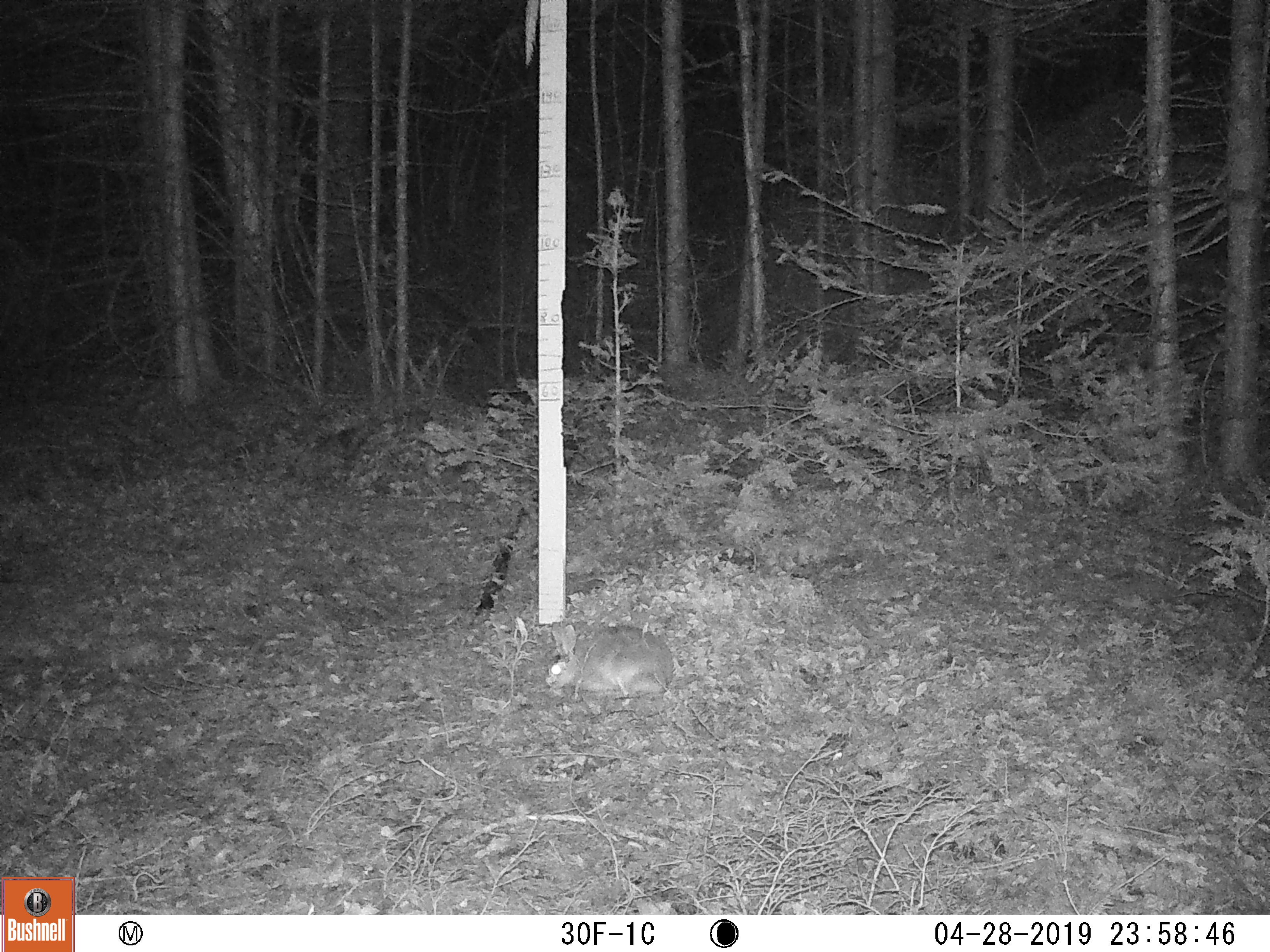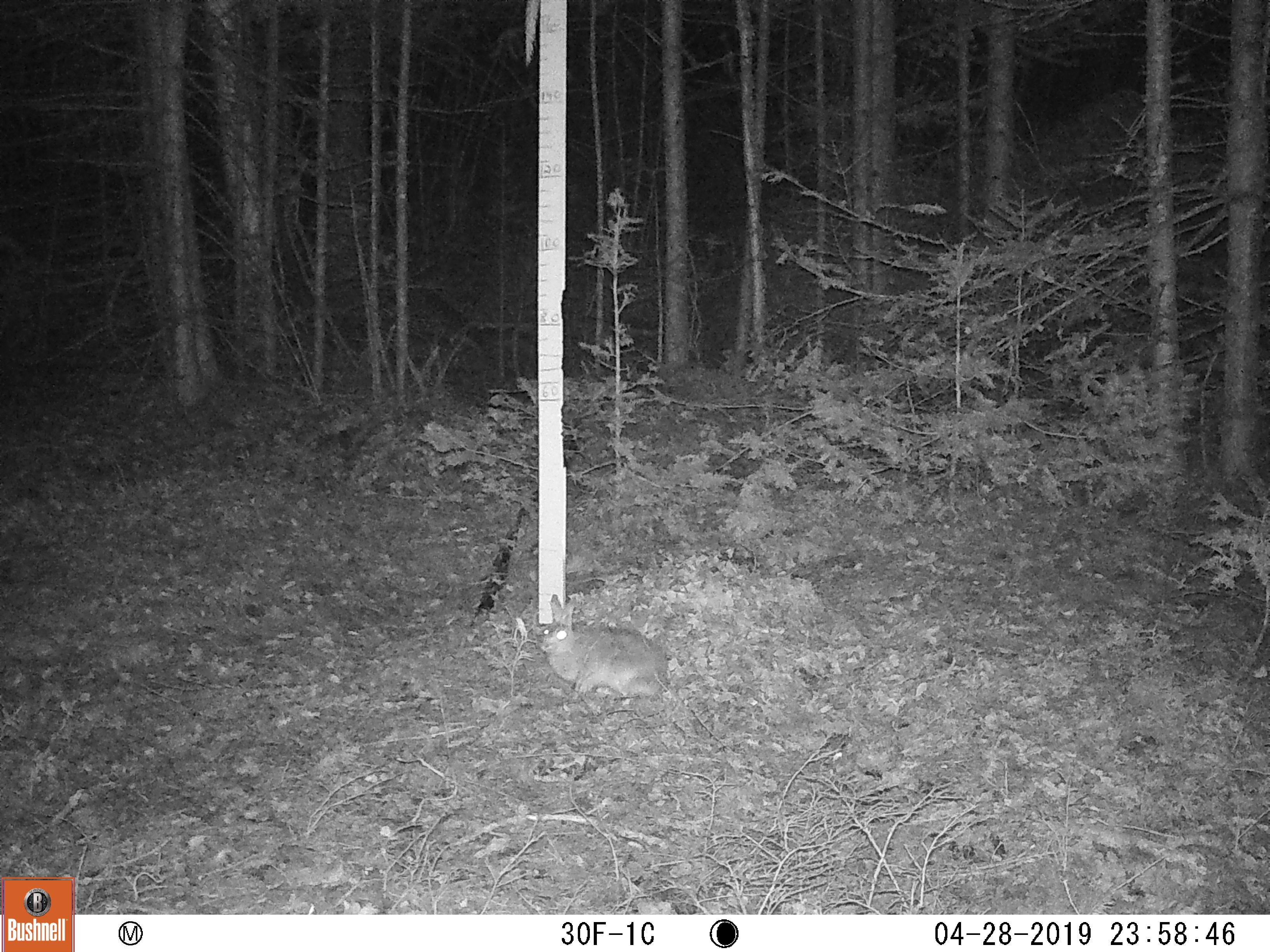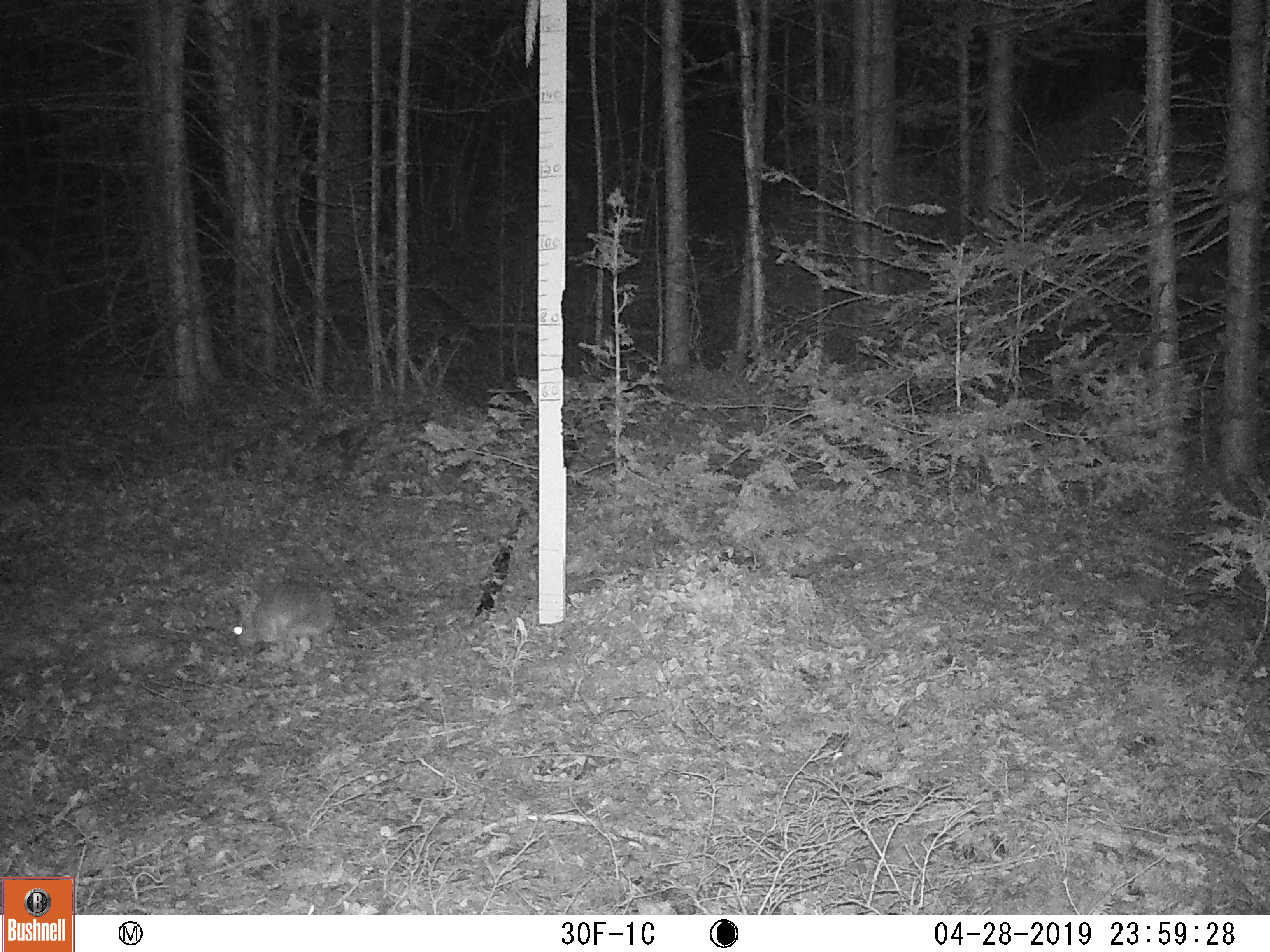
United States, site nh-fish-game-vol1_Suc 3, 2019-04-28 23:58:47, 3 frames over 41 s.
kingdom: Animalia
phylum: Chordata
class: Mammalia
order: Lagomorpha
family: Leporidae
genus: Lepus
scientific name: Lepus americanus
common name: snowshoe hare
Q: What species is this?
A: Snowshoe hare (Lepus americanus).